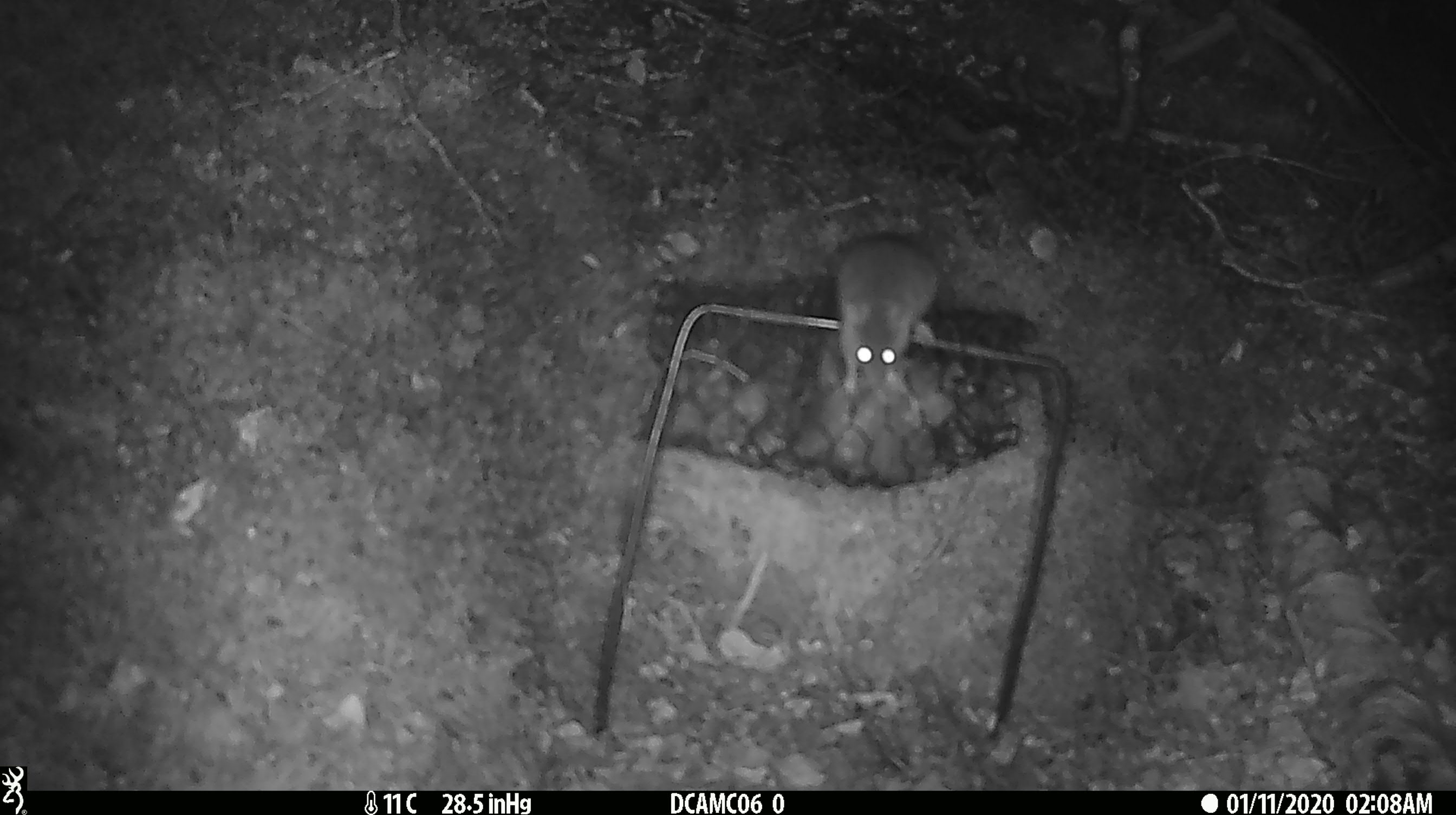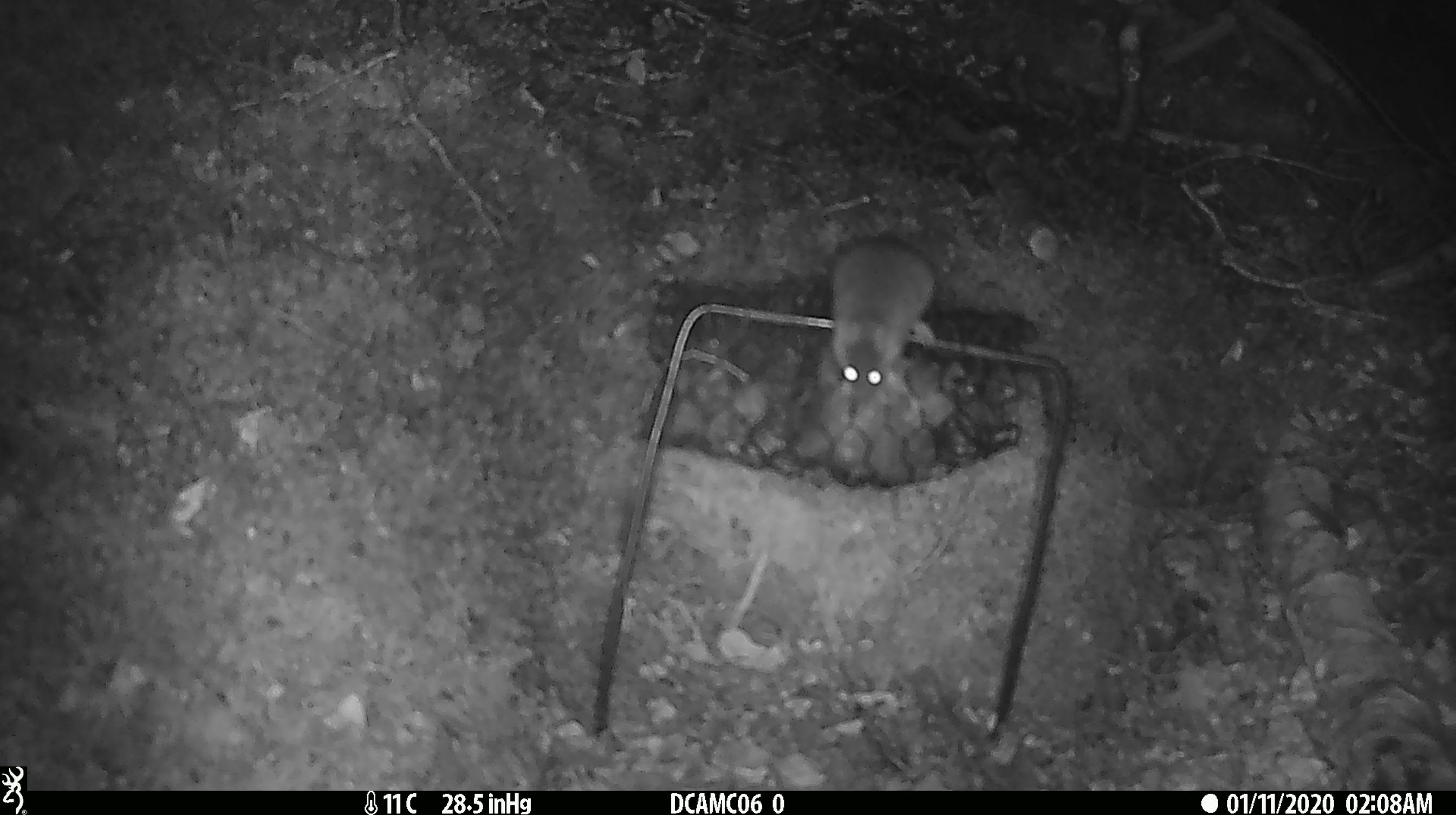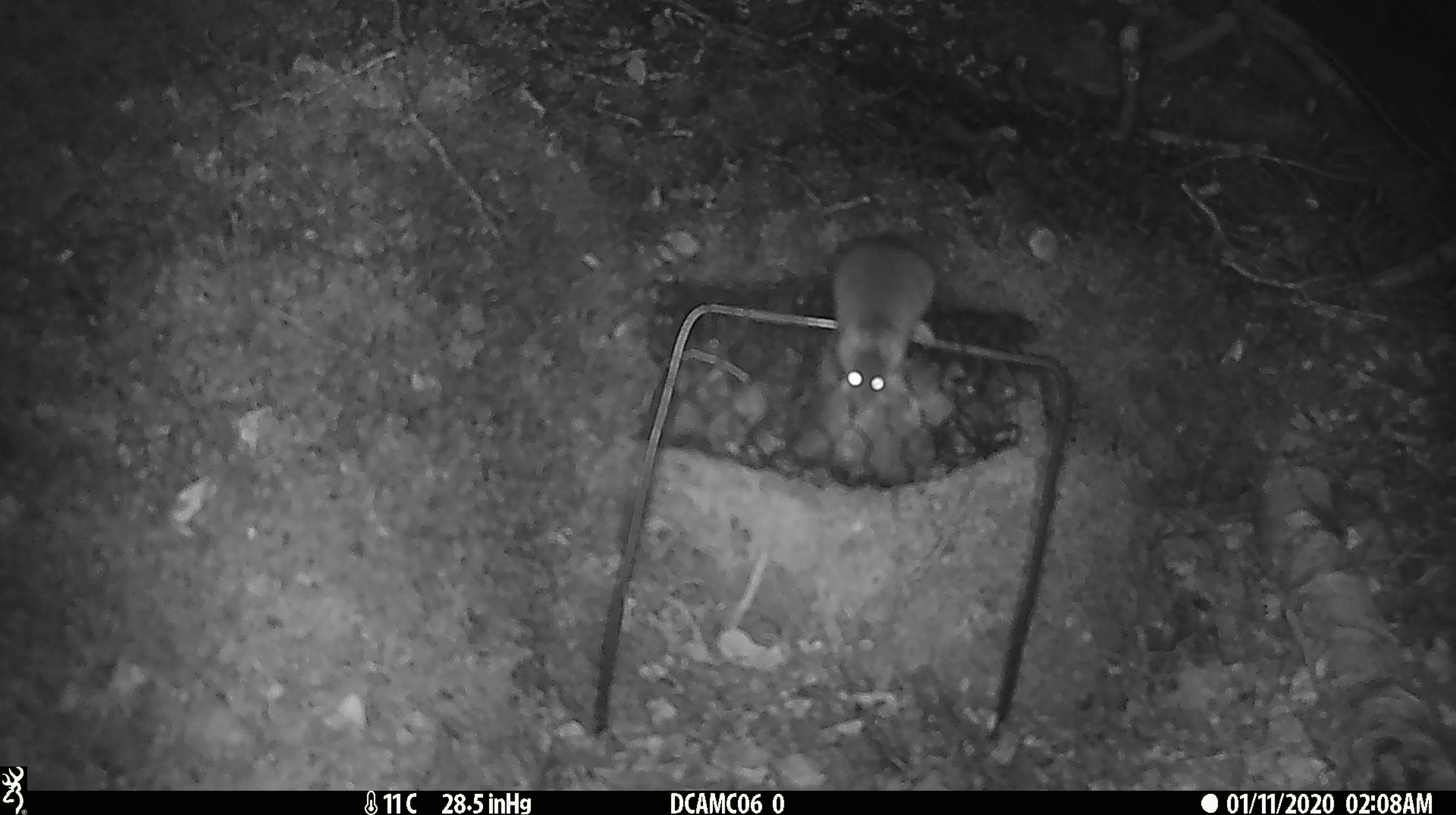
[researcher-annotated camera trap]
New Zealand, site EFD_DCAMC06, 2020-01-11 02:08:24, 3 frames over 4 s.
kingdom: Animalia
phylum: Chordata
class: Mammalia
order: Rodentia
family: Muridae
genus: Mus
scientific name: Mus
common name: mouse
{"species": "mouse (Mus)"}